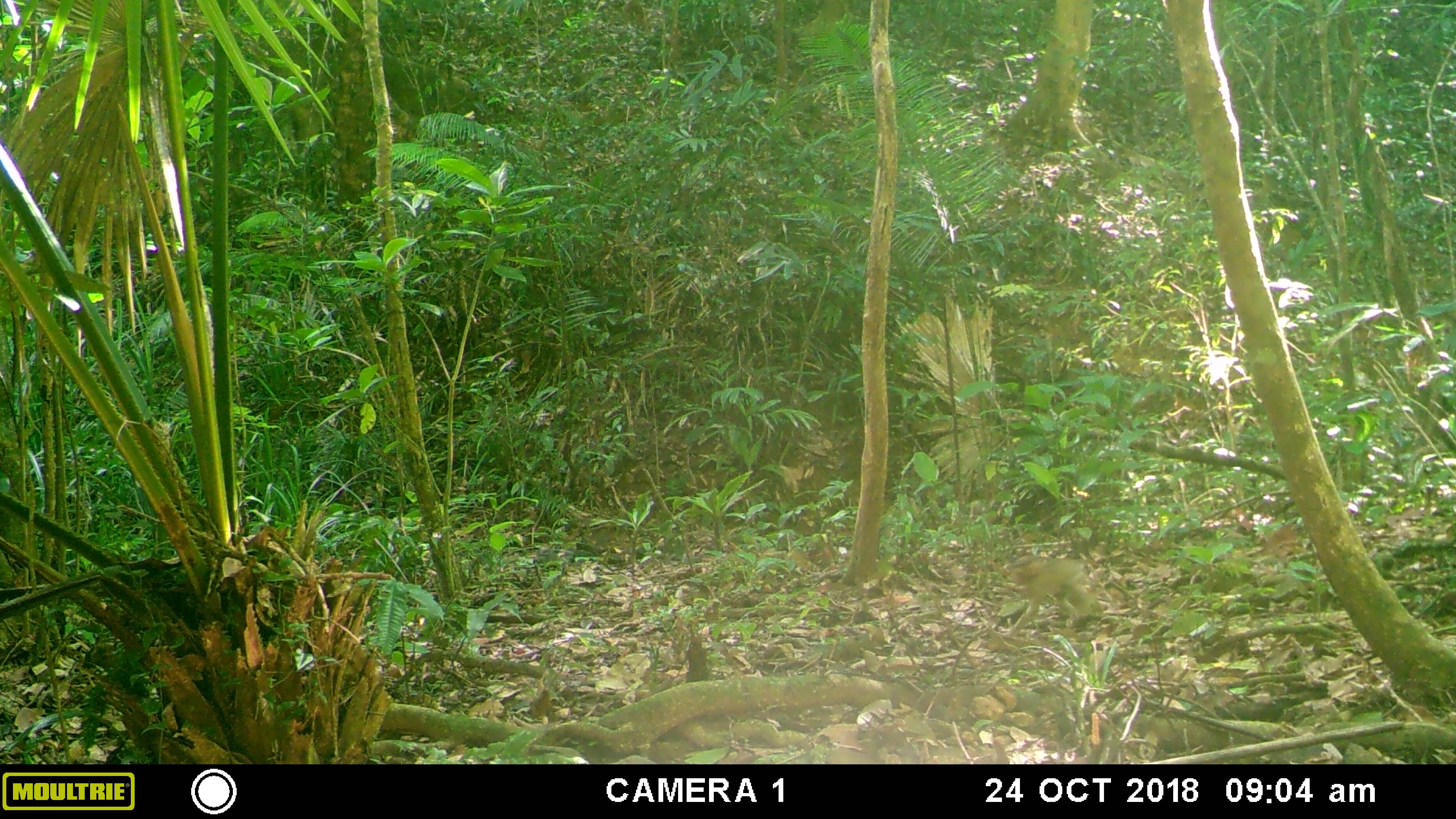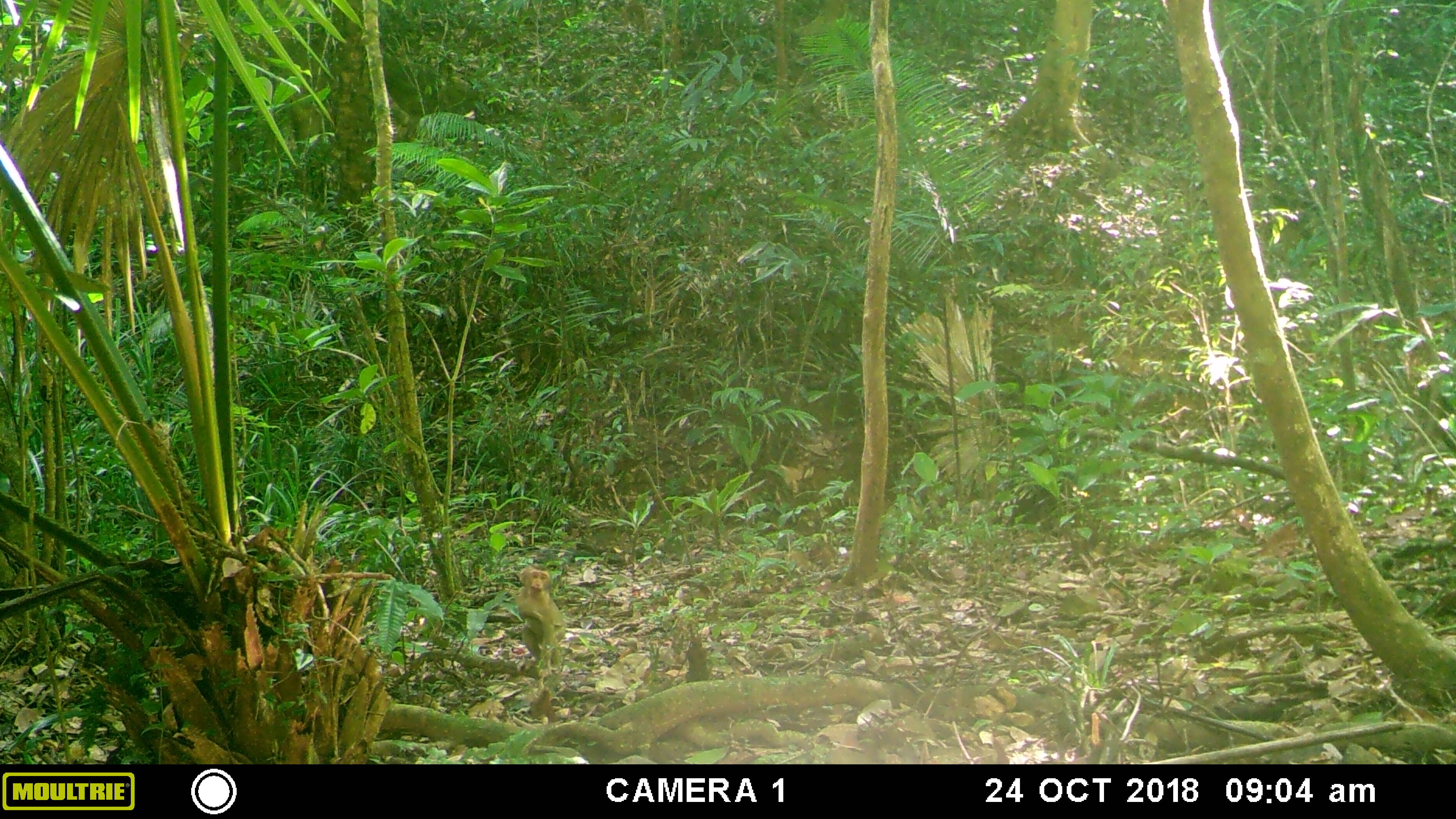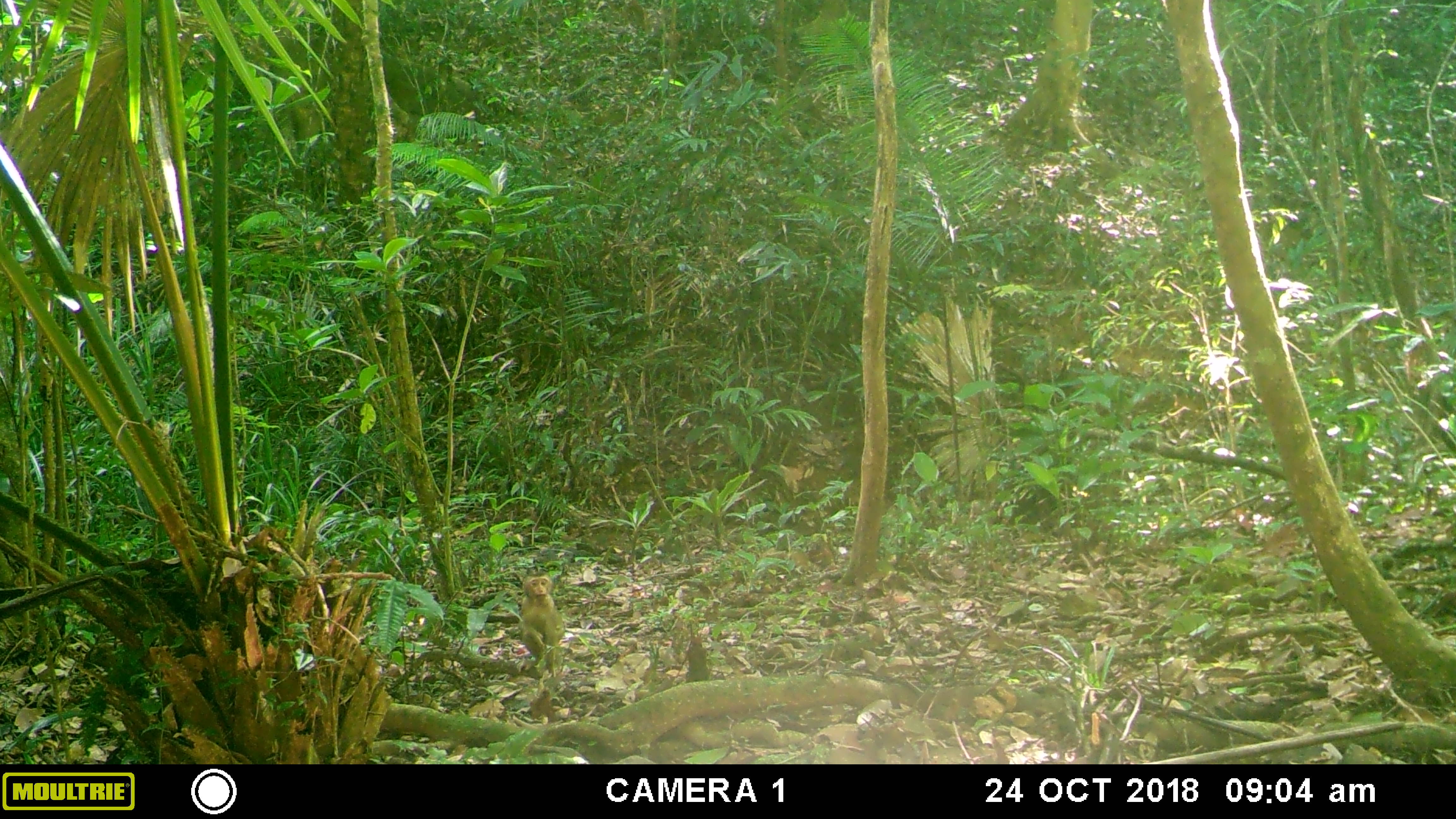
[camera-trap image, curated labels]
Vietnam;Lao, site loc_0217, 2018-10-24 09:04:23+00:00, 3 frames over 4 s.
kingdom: Animalia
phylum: Chordata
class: Mammalia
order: Primates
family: Cercopithecidae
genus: Macaca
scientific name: Macaca nemestrina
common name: pig-tailed macaque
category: pig tailed macaque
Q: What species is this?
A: Pig tailed macaque (pig-tailed macaque) (Macaca nemestrina).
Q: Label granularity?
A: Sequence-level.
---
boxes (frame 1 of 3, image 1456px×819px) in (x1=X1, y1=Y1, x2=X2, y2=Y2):
pig tailed macaque: (x1=1005, y1=554, x2=1103, y2=637)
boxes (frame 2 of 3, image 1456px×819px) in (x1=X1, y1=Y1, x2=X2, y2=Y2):
pig tailed macaque: (x1=514, y1=563, x2=566, y2=675)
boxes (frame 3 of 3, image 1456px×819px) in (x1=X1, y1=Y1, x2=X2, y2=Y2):
pig tailed macaque: (x1=516, y1=570, x2=566, y2=677)